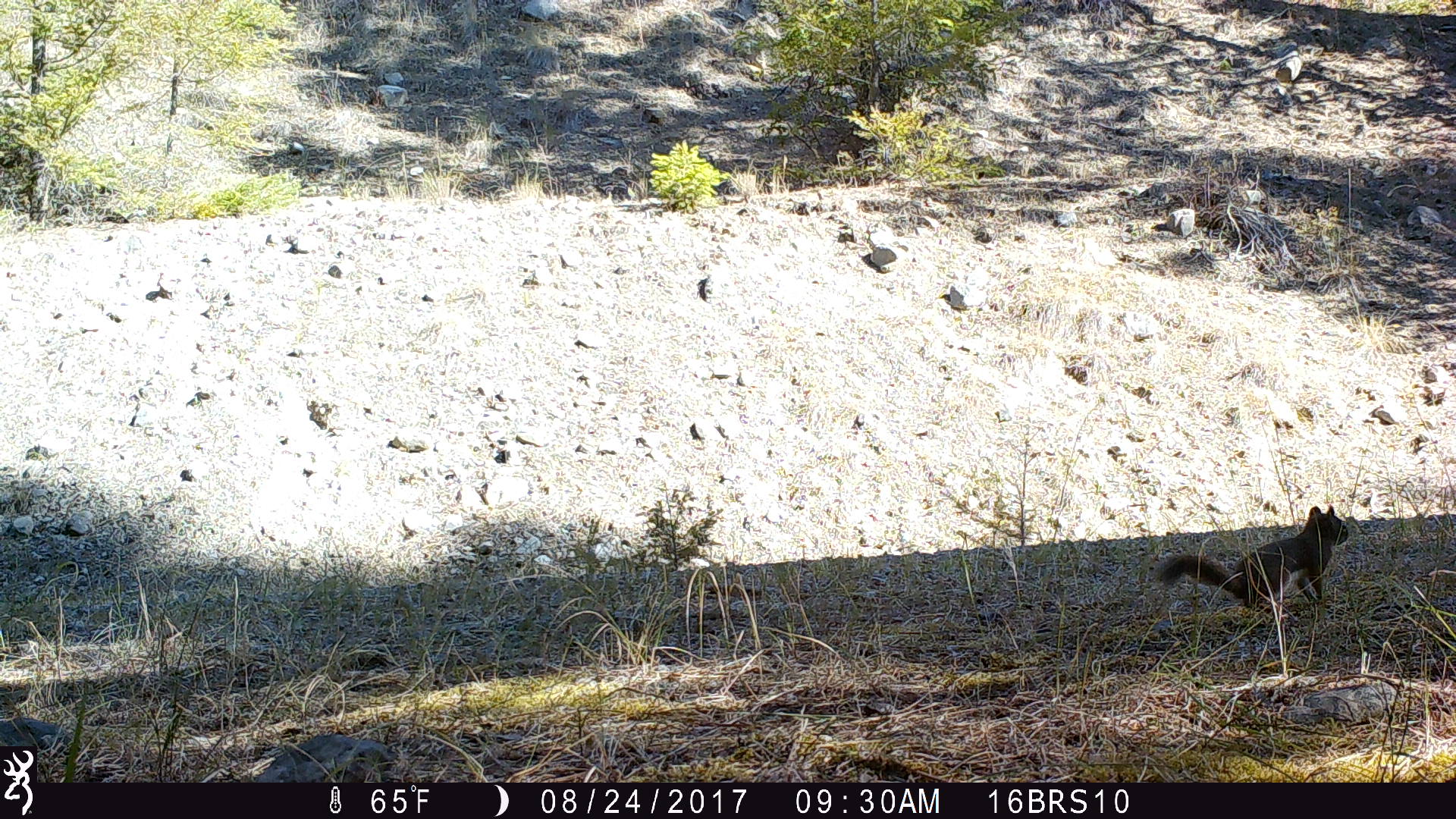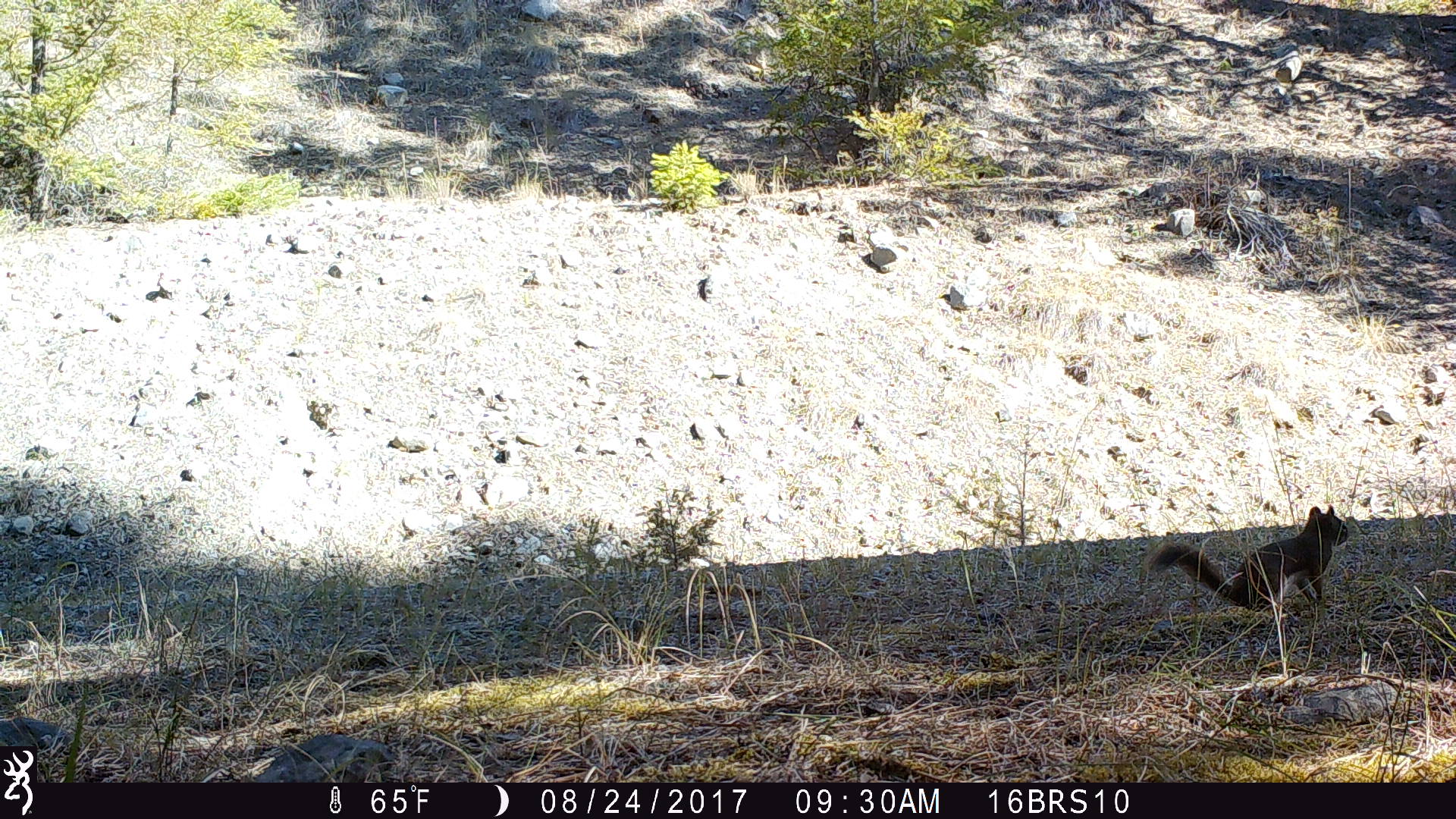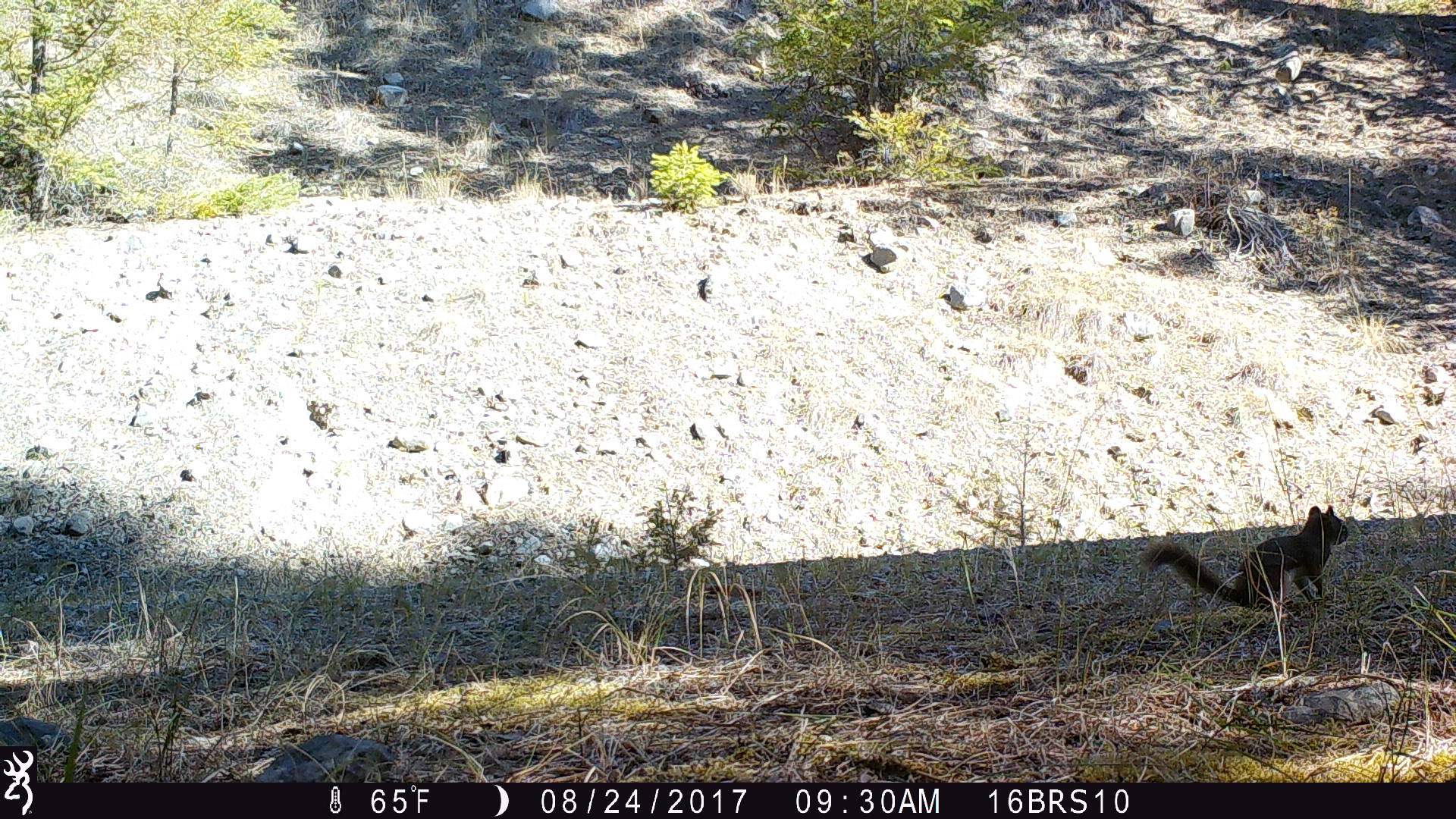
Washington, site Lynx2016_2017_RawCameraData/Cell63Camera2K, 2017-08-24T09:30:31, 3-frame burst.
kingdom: Animalia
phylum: Chordata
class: Mammalia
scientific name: Mammalia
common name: small mammal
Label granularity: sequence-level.